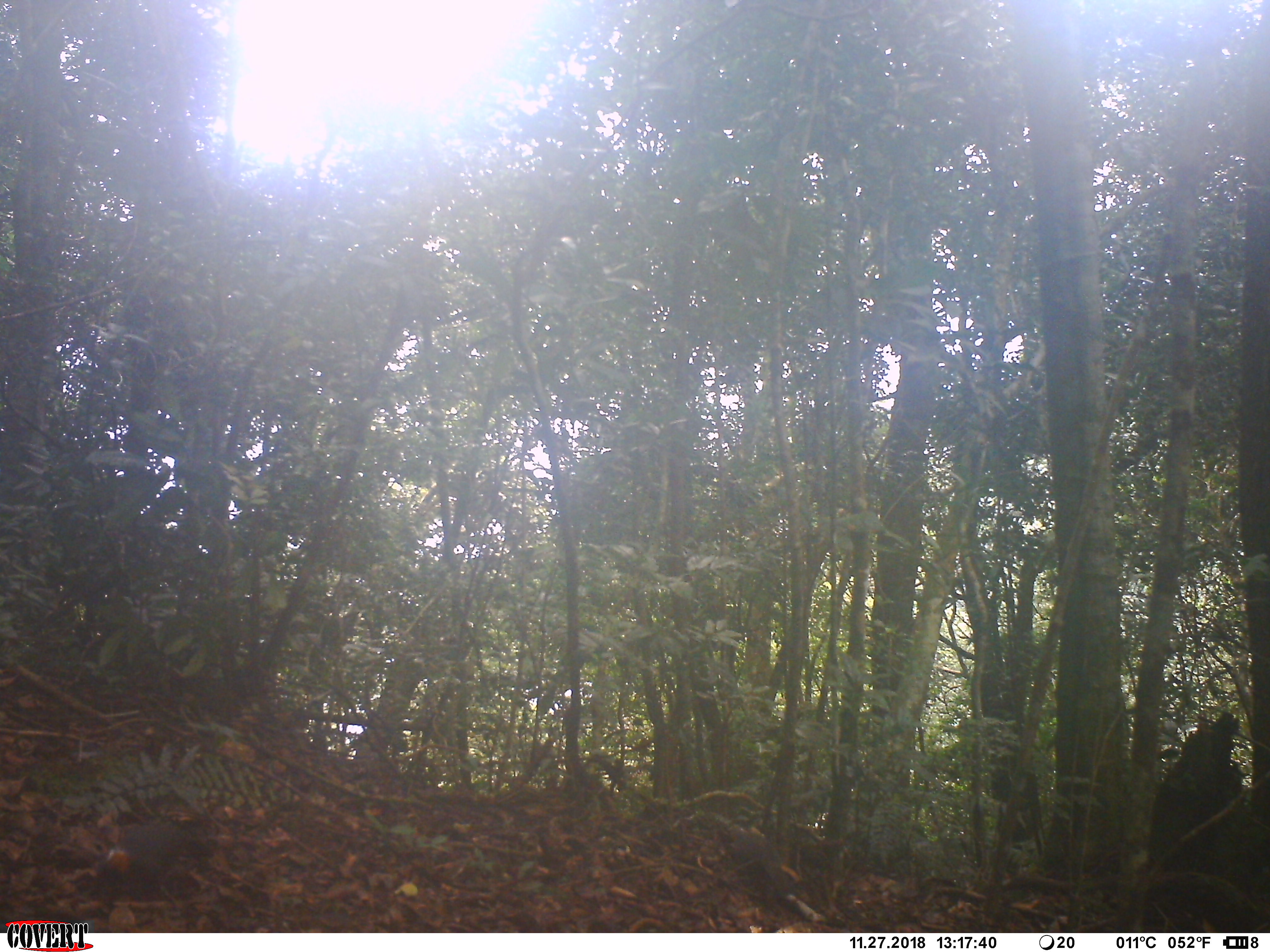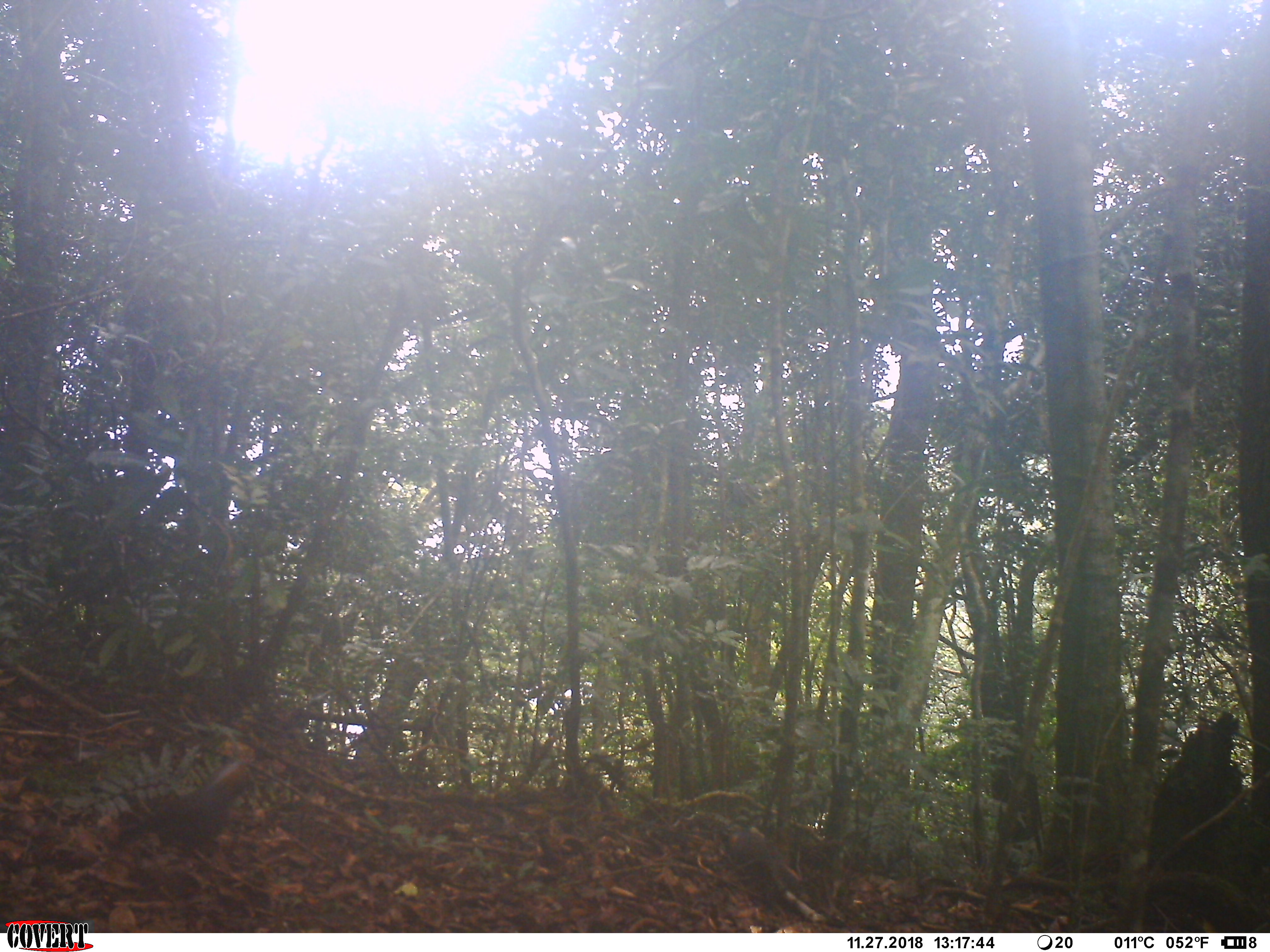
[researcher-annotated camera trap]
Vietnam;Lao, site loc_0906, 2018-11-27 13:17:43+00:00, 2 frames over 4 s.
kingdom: Animalia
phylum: Chordata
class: Aves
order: Passeriformes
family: Leiothrichidae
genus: Garrulax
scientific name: Garrulax castanotis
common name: rufous-cheeked laughingthrush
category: rufous cheeked laughingthrush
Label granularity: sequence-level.